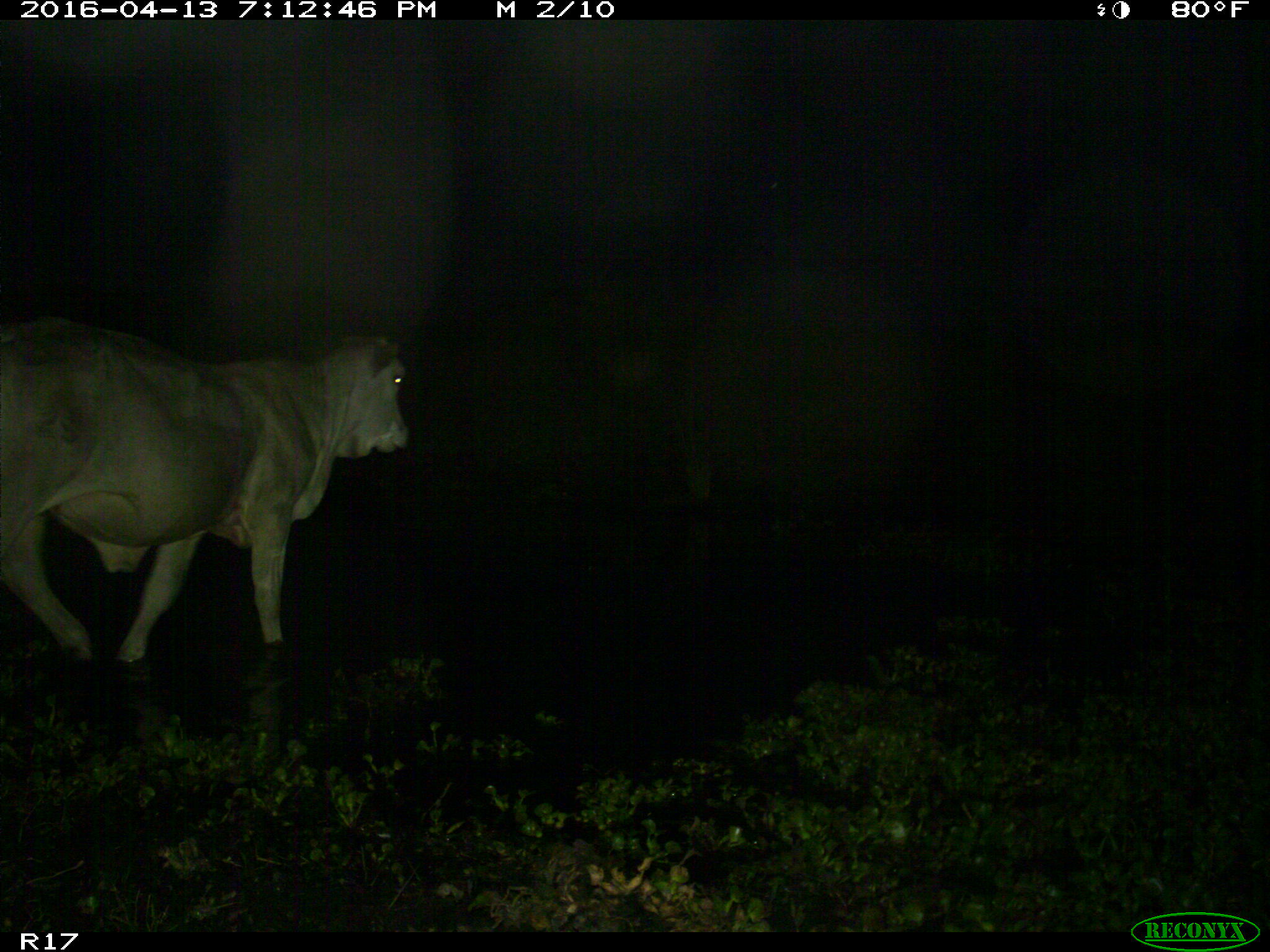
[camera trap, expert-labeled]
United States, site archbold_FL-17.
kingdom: Animalia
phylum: Chordata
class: Mammalia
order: Artiodactyla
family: Bovidae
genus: Bos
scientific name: Bos taurus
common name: domestic cow